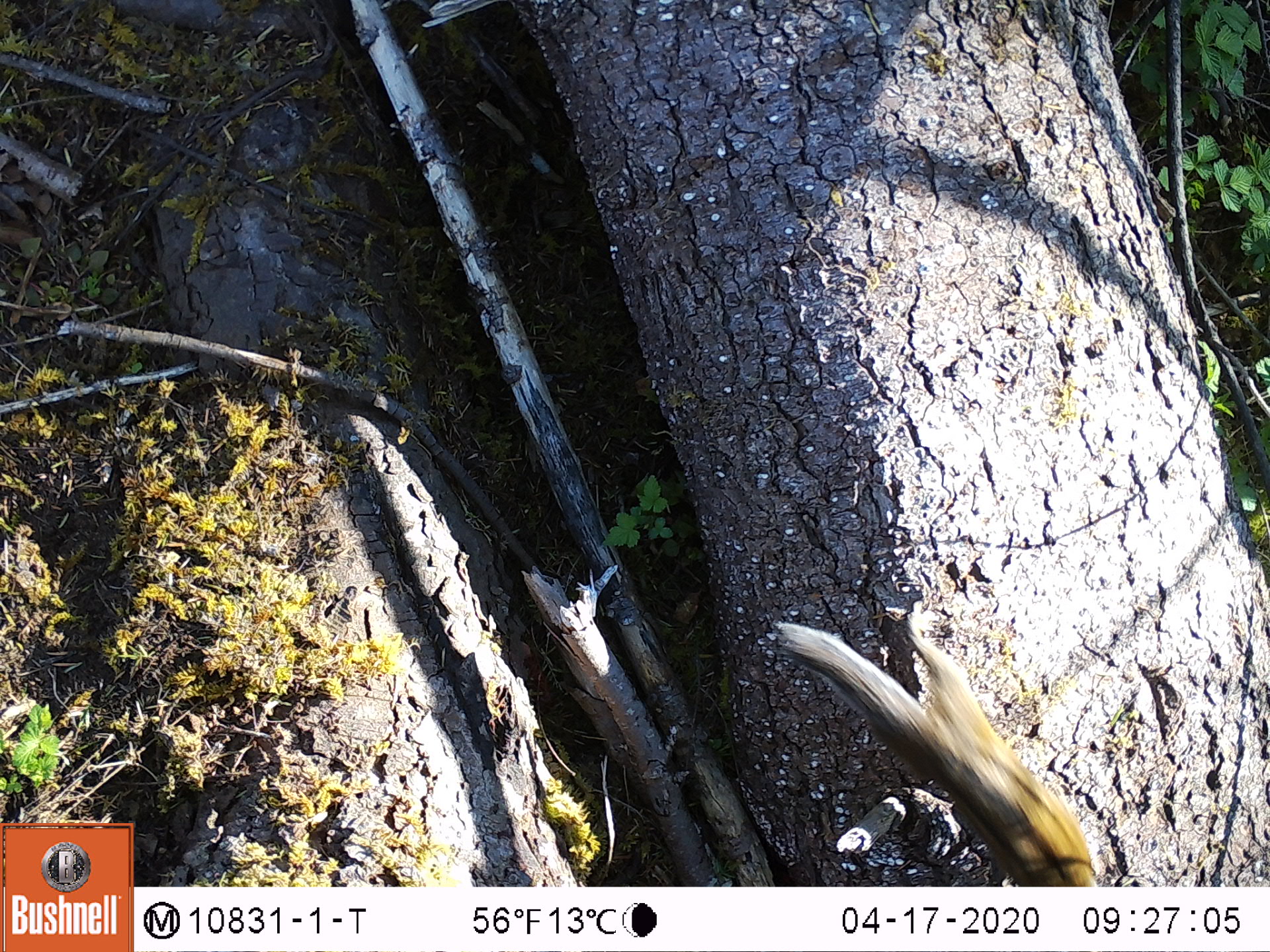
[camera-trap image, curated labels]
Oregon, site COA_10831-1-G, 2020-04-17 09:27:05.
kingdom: Animalia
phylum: Chordata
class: Mammalia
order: Rodentia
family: Sciuridae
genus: Neotamias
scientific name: Neotamias townsendii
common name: townsend's chipmunk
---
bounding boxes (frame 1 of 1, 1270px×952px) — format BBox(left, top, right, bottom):
townsend's chipmunk: BBox(766, 589, 1096, 878)